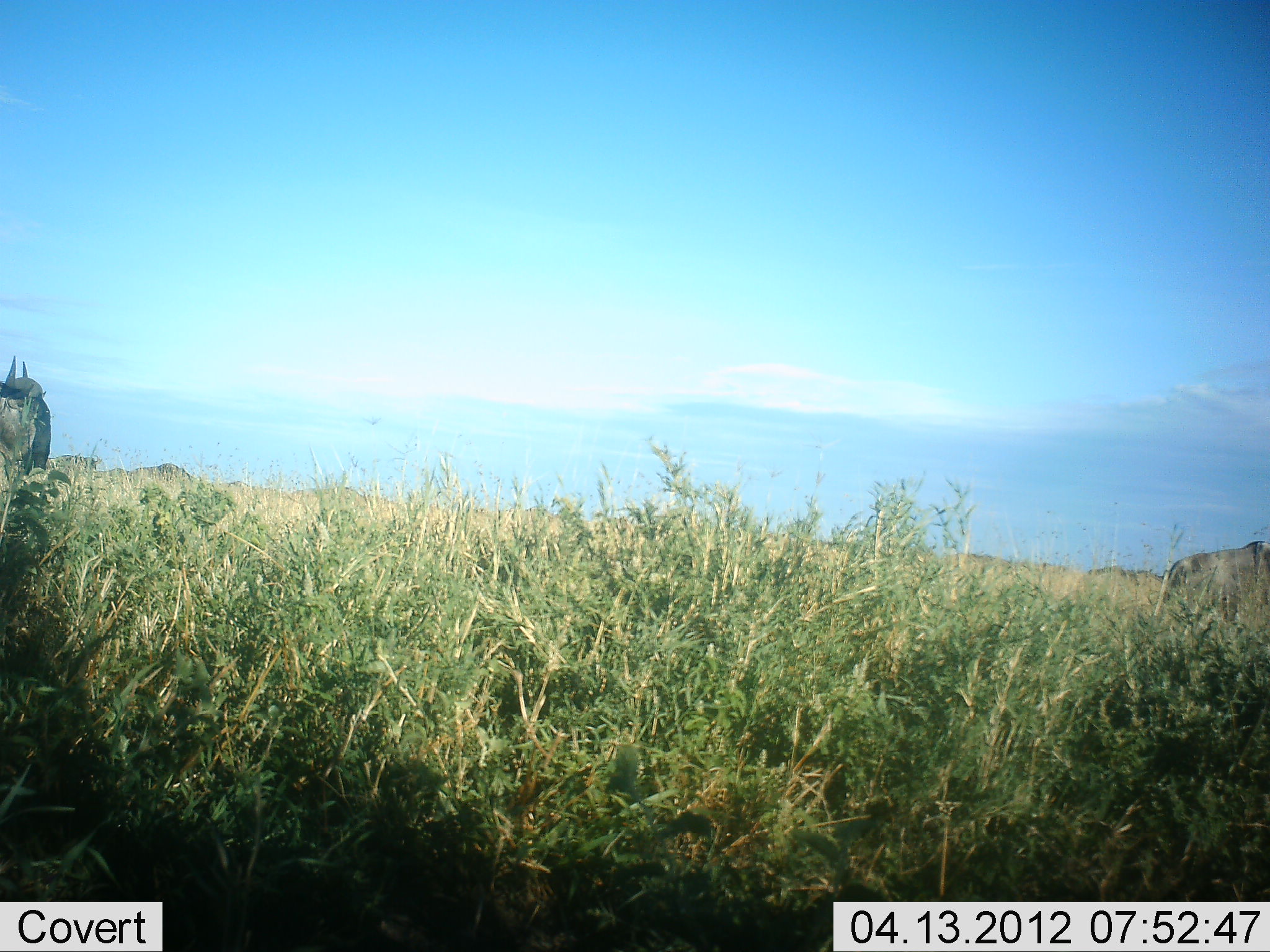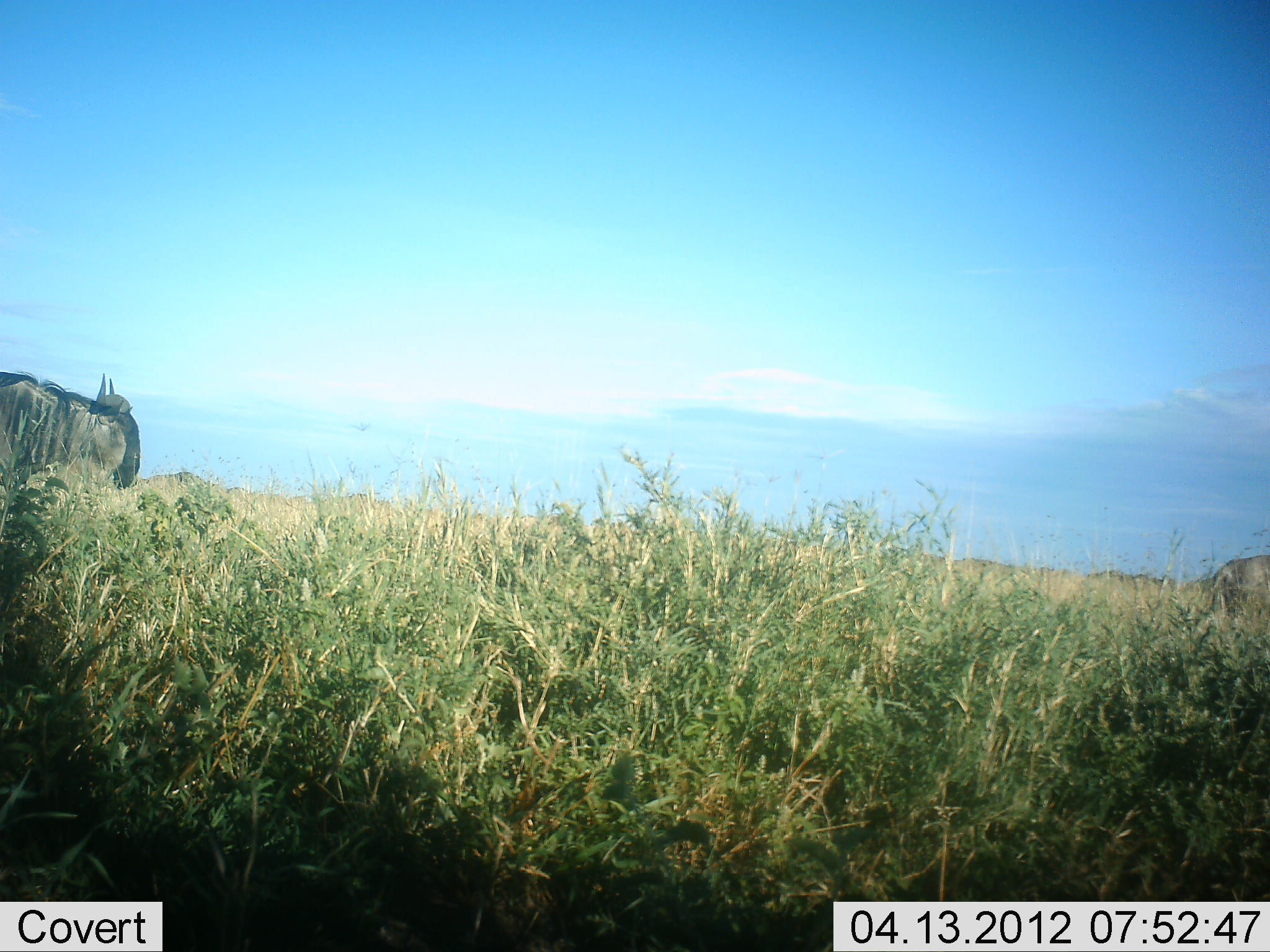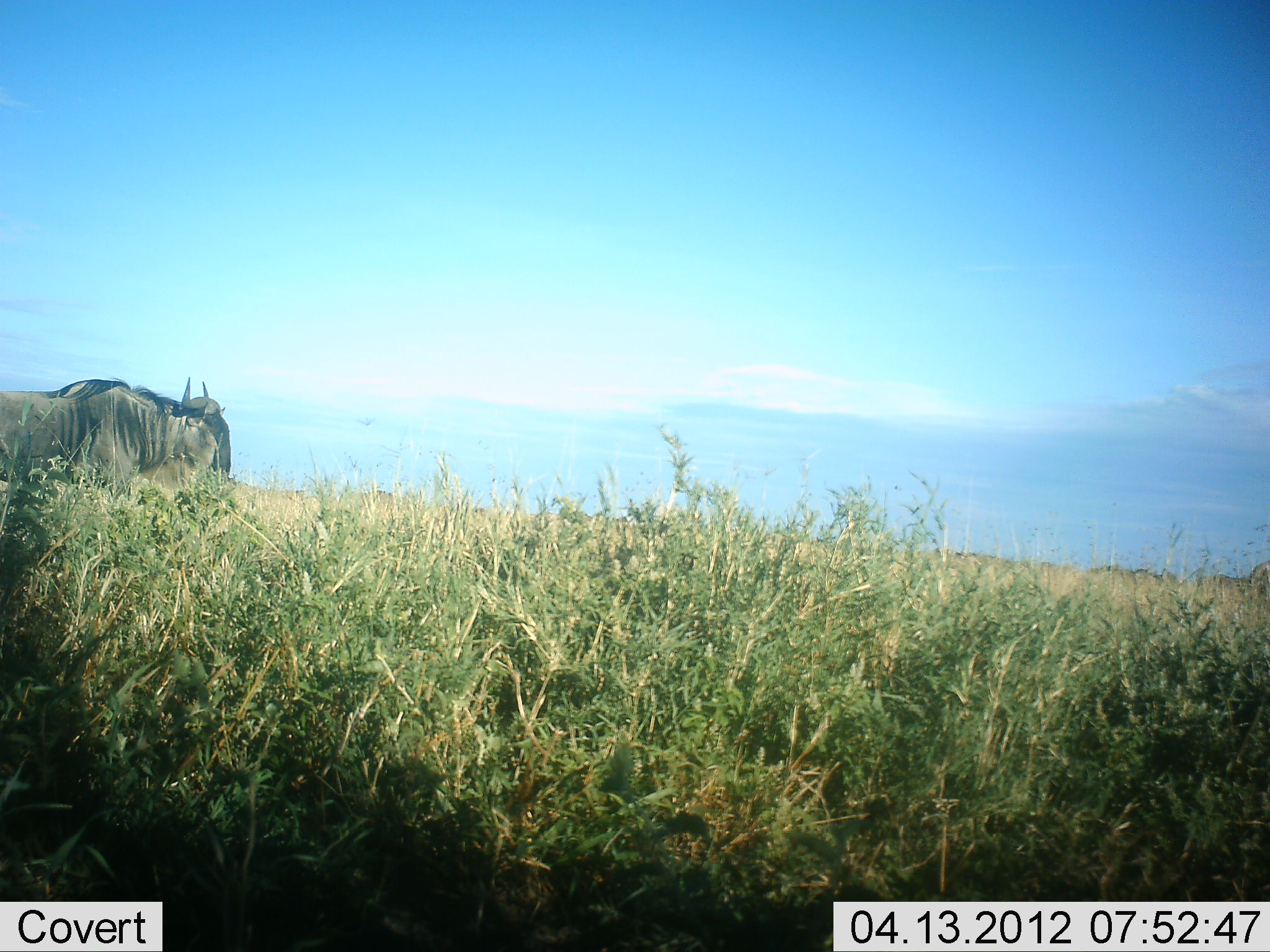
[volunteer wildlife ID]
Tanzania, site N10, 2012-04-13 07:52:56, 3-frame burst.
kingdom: Animalia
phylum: Chordata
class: Mammalia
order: Artiodactyla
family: Bovidae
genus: Connochaetes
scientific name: Connochaetes taurinus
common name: blue wildebeest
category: wildebeest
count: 2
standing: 12%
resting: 0%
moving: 100%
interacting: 0%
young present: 0%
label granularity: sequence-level